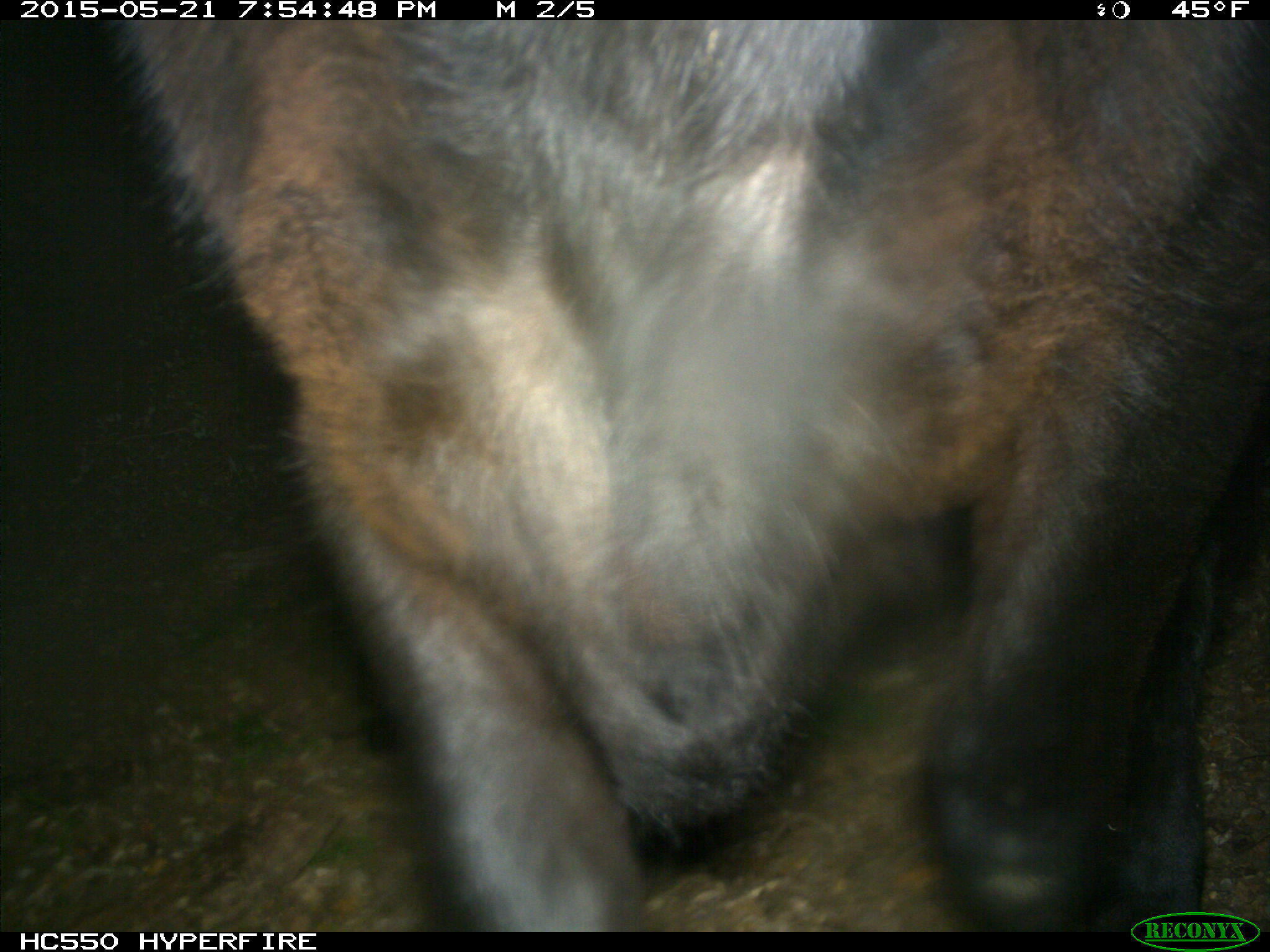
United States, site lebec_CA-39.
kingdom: Animalia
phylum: Chordata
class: Mammalia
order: Artiodactyla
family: Bovidae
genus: Bos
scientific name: Bos taurus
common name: domestic cow